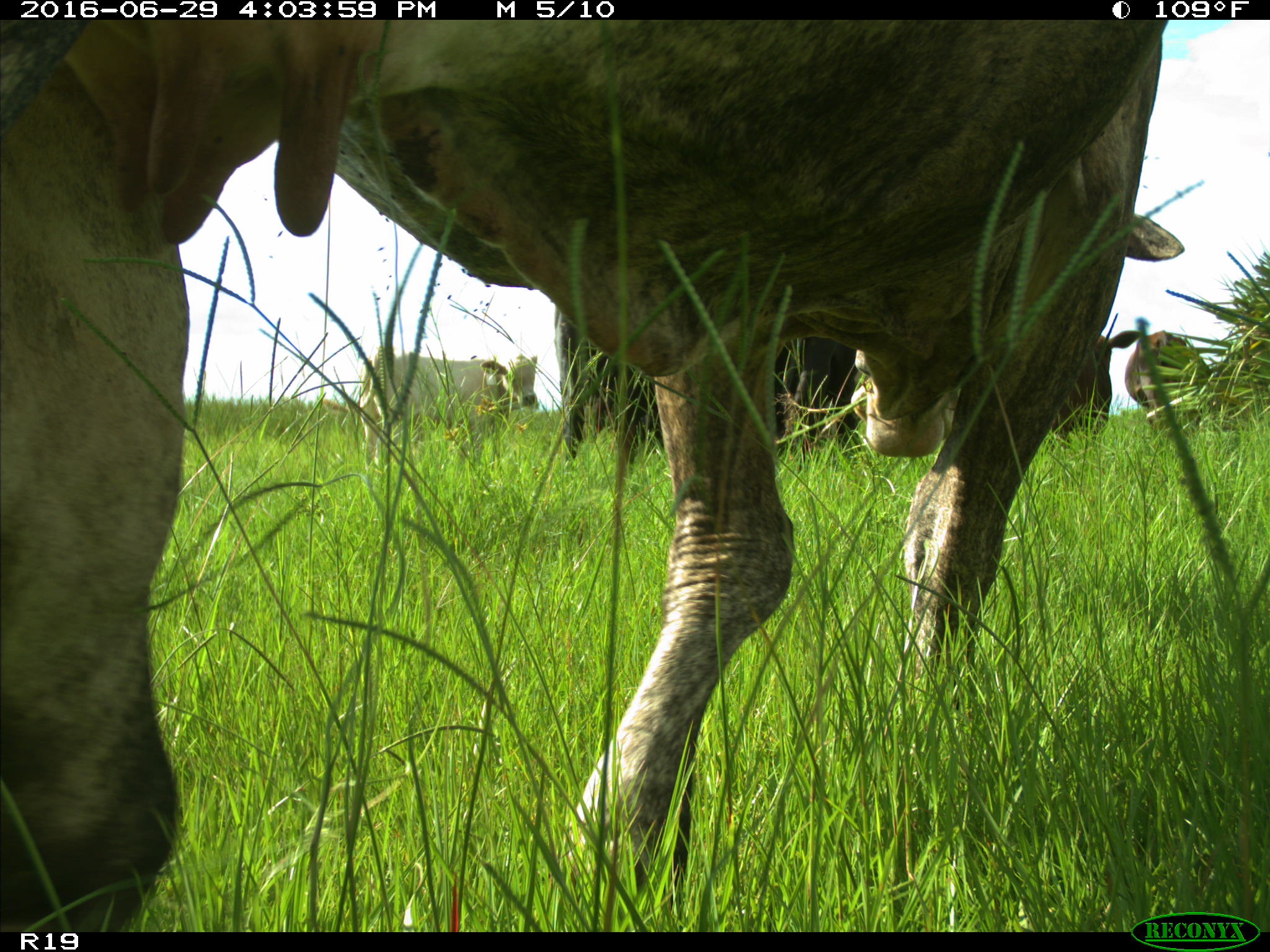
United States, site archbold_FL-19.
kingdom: Animalia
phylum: Chordata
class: Mammalia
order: Artiodactyla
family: Bovidae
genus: Bos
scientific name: Bos taurus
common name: domestic cow